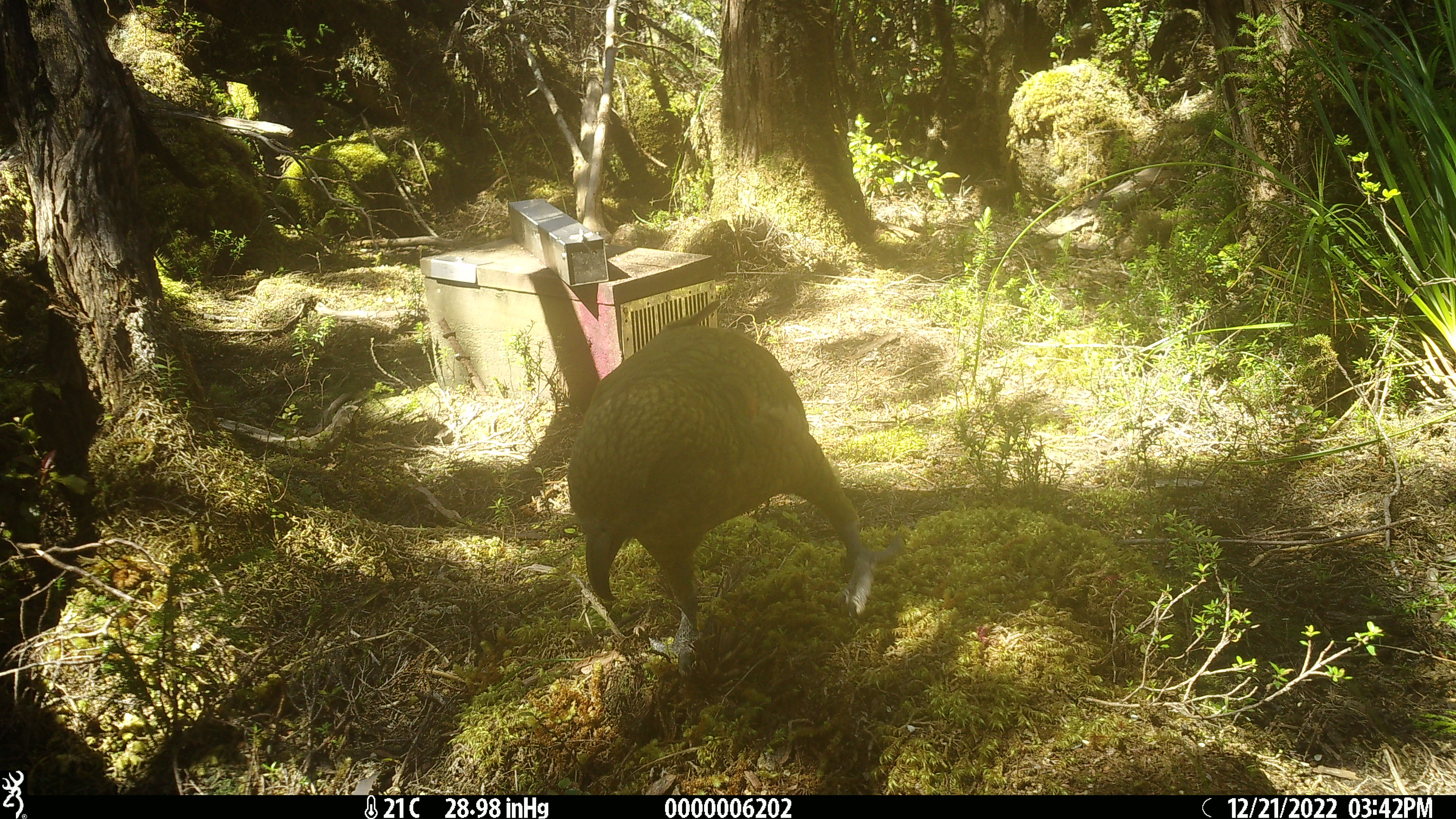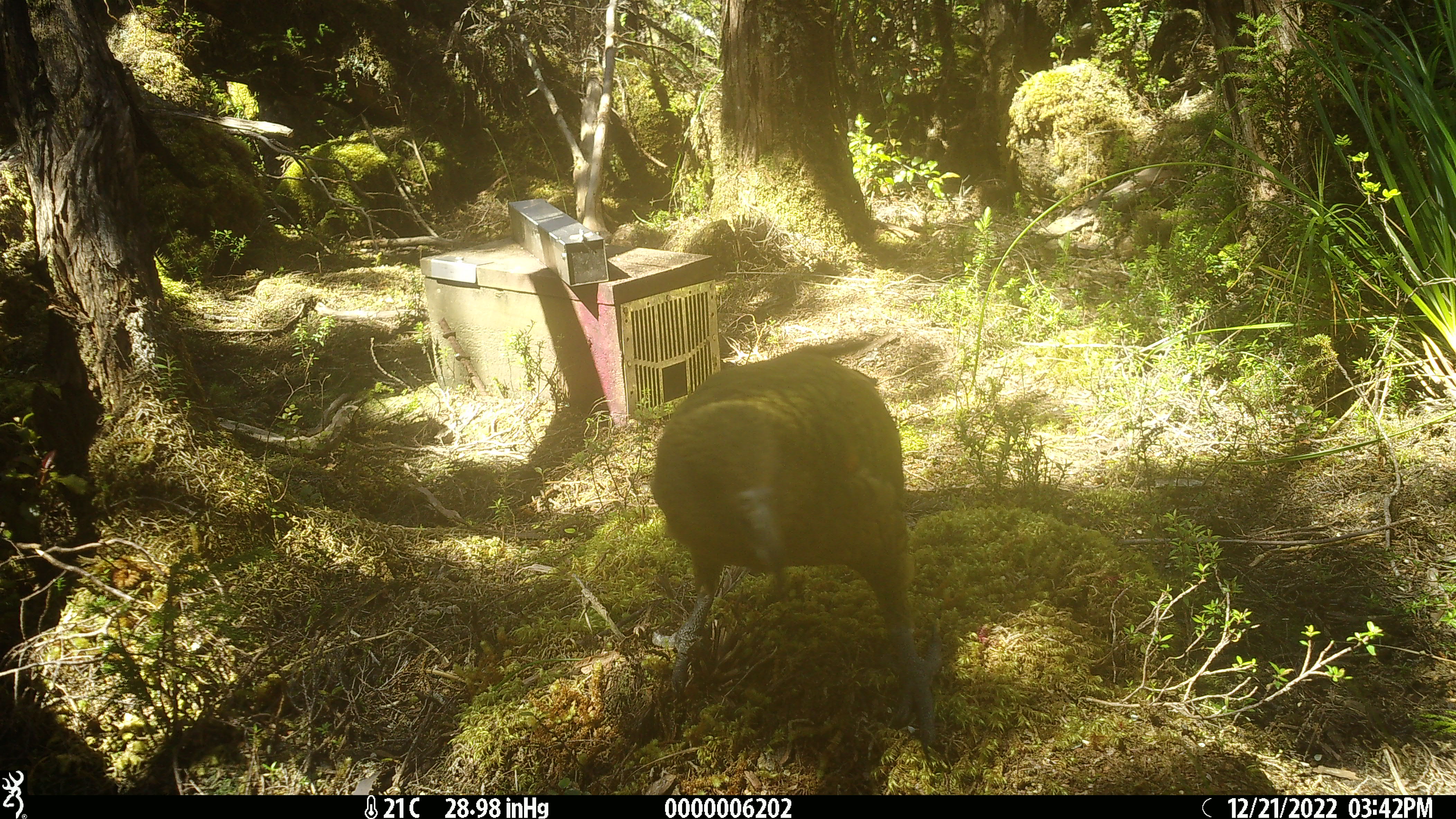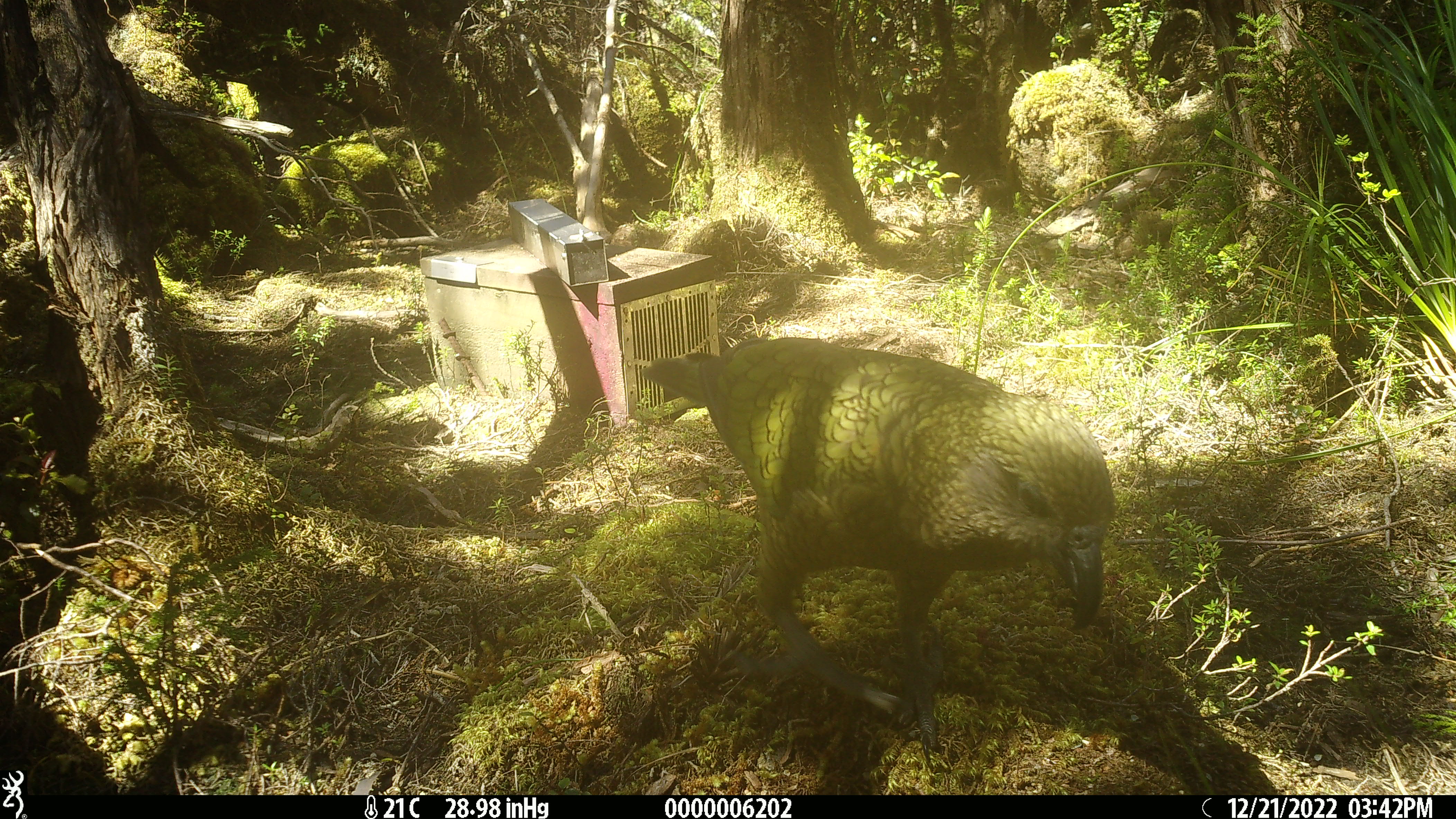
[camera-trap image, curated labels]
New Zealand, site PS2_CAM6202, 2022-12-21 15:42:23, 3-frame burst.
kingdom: Animalia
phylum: Chordata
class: Aves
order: Psittaciformes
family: Strigopidae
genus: Nestor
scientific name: Nestor notabilis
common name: kea